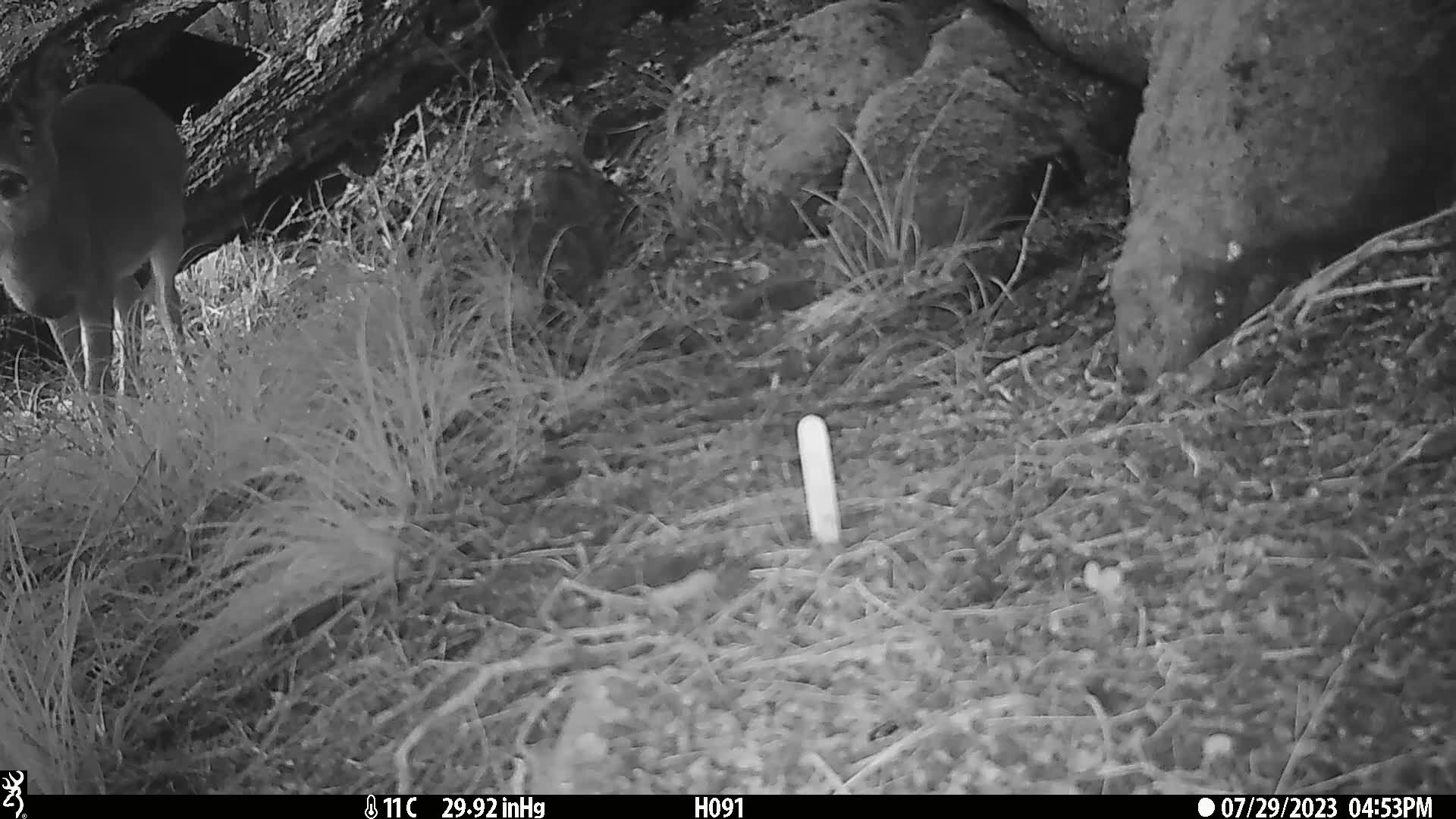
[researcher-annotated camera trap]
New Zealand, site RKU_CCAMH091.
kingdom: Animalia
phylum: Chordata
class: Mammalia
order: Artiodactyla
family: Cervidae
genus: Odocoileus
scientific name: Odocoileus virginianus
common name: white-tailed deer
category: white tailed deer